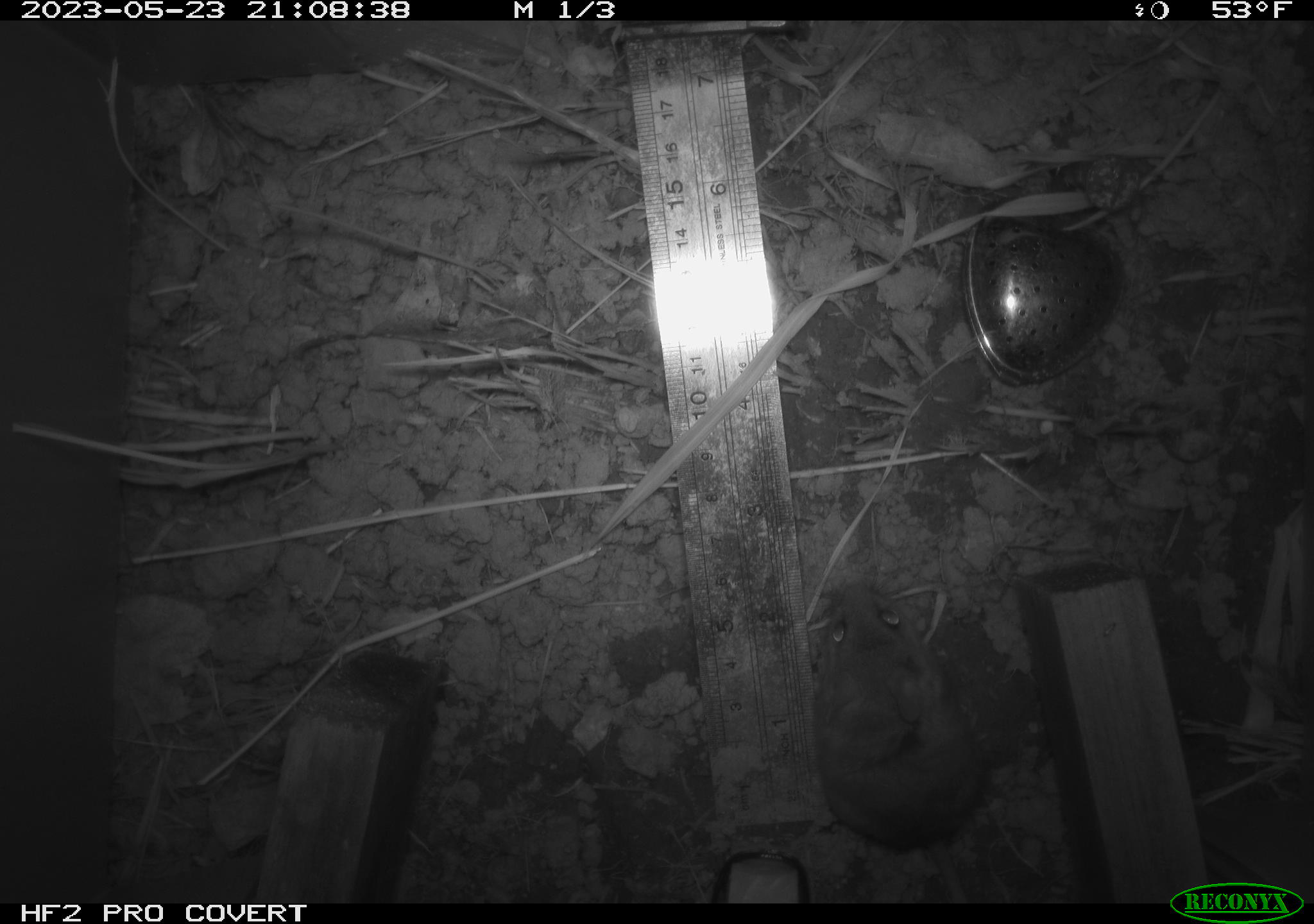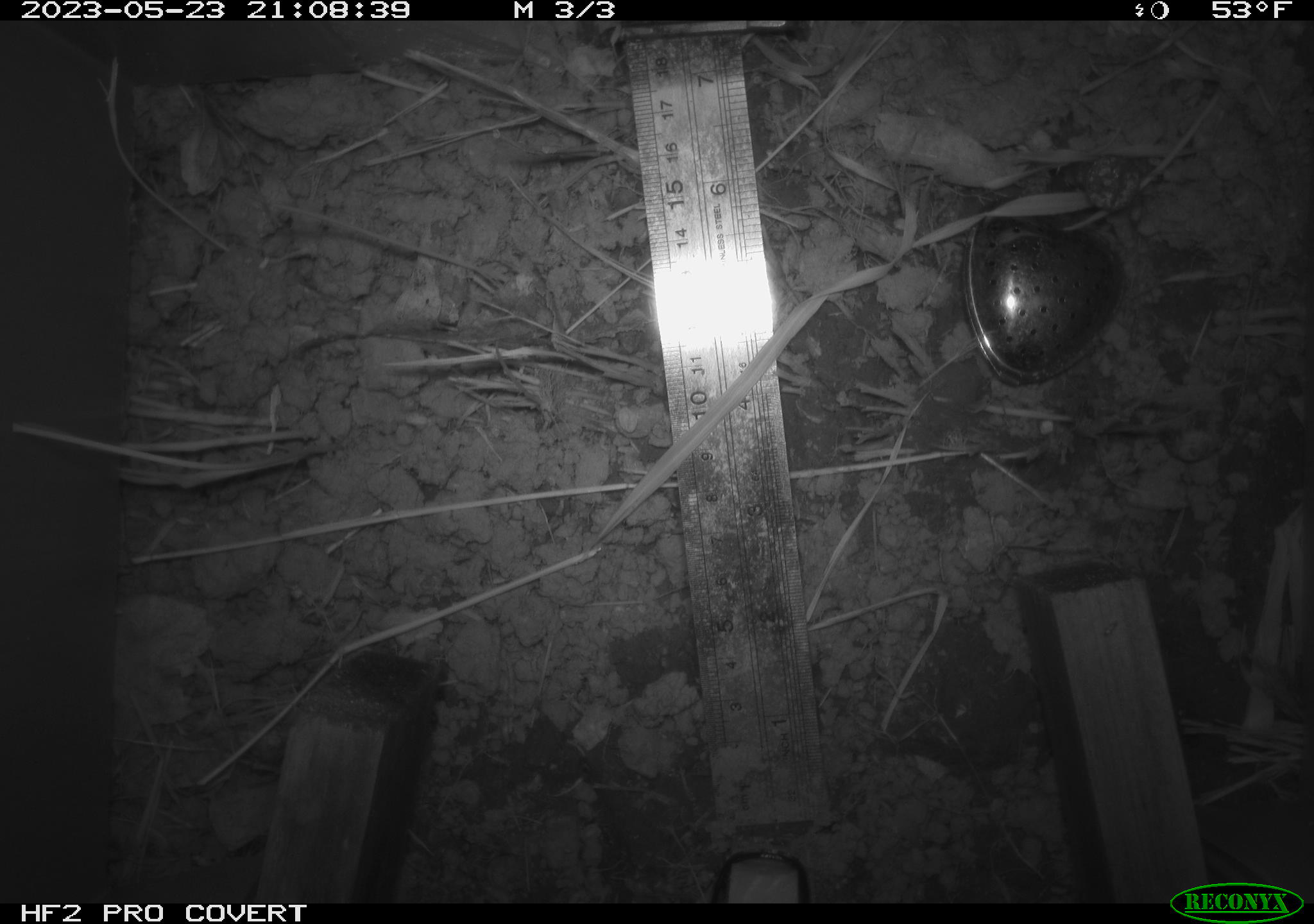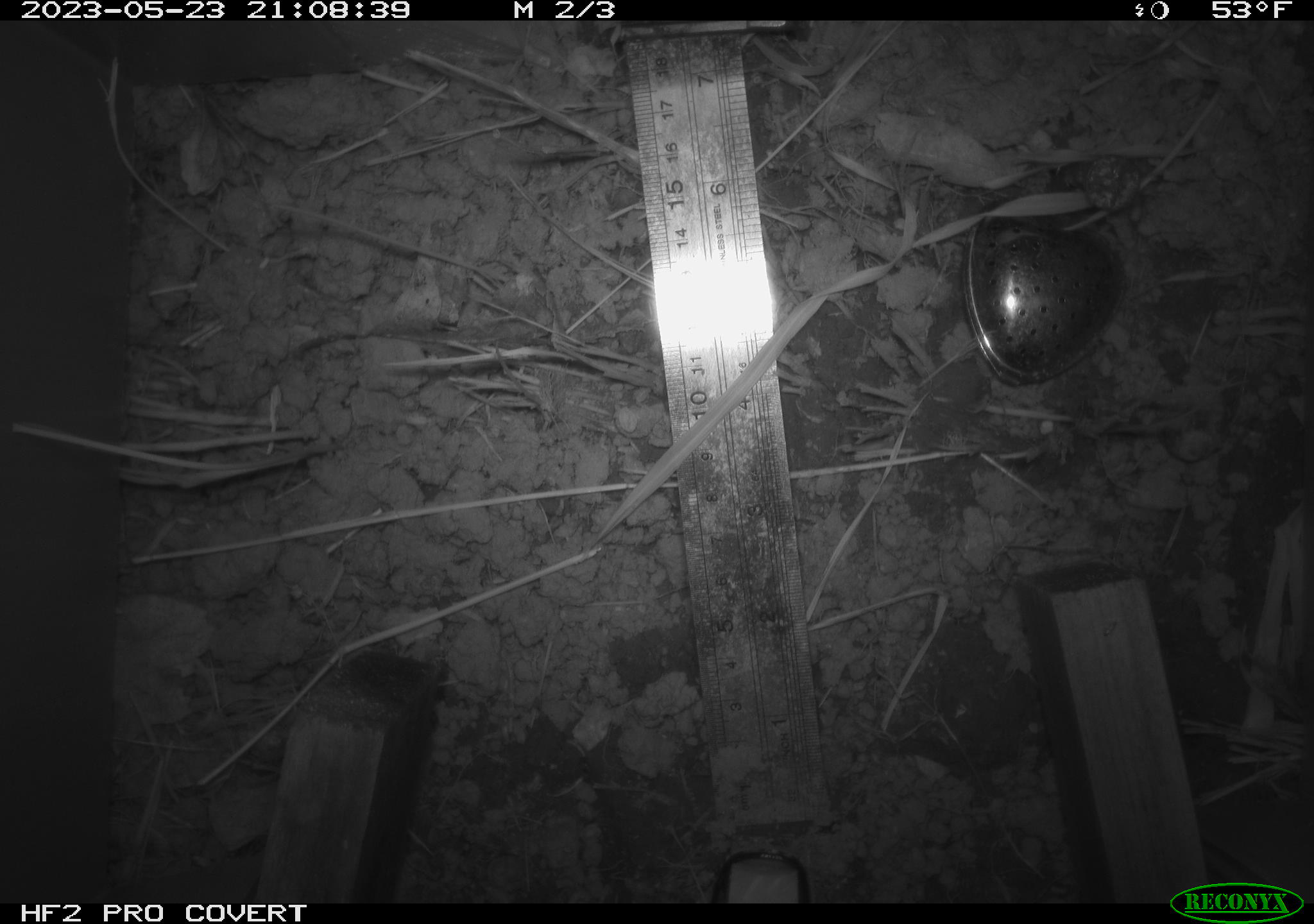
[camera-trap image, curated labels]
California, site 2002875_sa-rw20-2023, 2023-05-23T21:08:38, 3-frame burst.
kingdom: Animalia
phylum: Chordata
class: Mammalia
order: Rodentia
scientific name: Rodentia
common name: mouse species